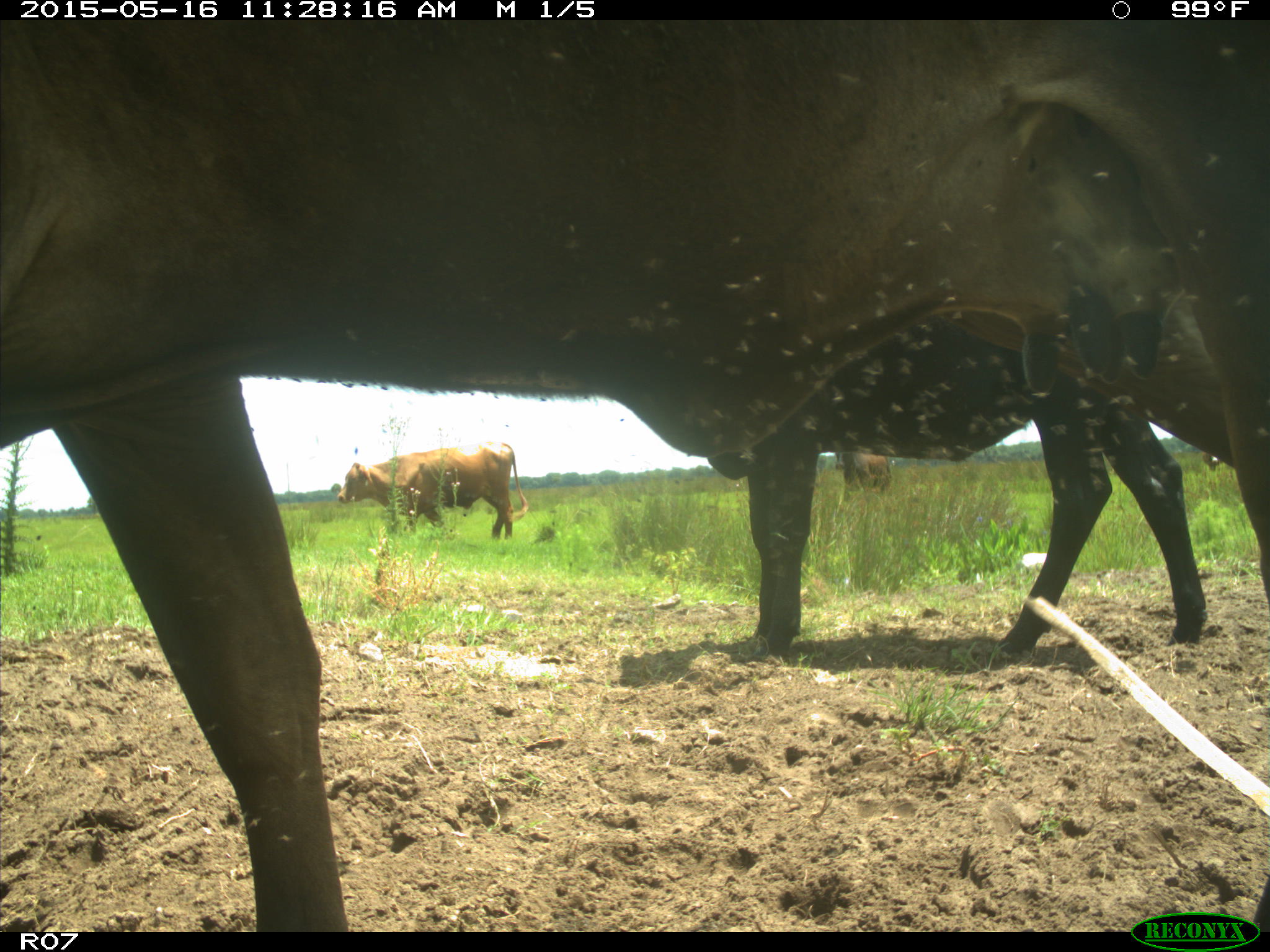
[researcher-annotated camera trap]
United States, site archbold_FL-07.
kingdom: Animalia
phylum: Chordata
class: Mammalia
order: Artiodactyla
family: Bovidae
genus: Bos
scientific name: Bos taurus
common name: domestic cow